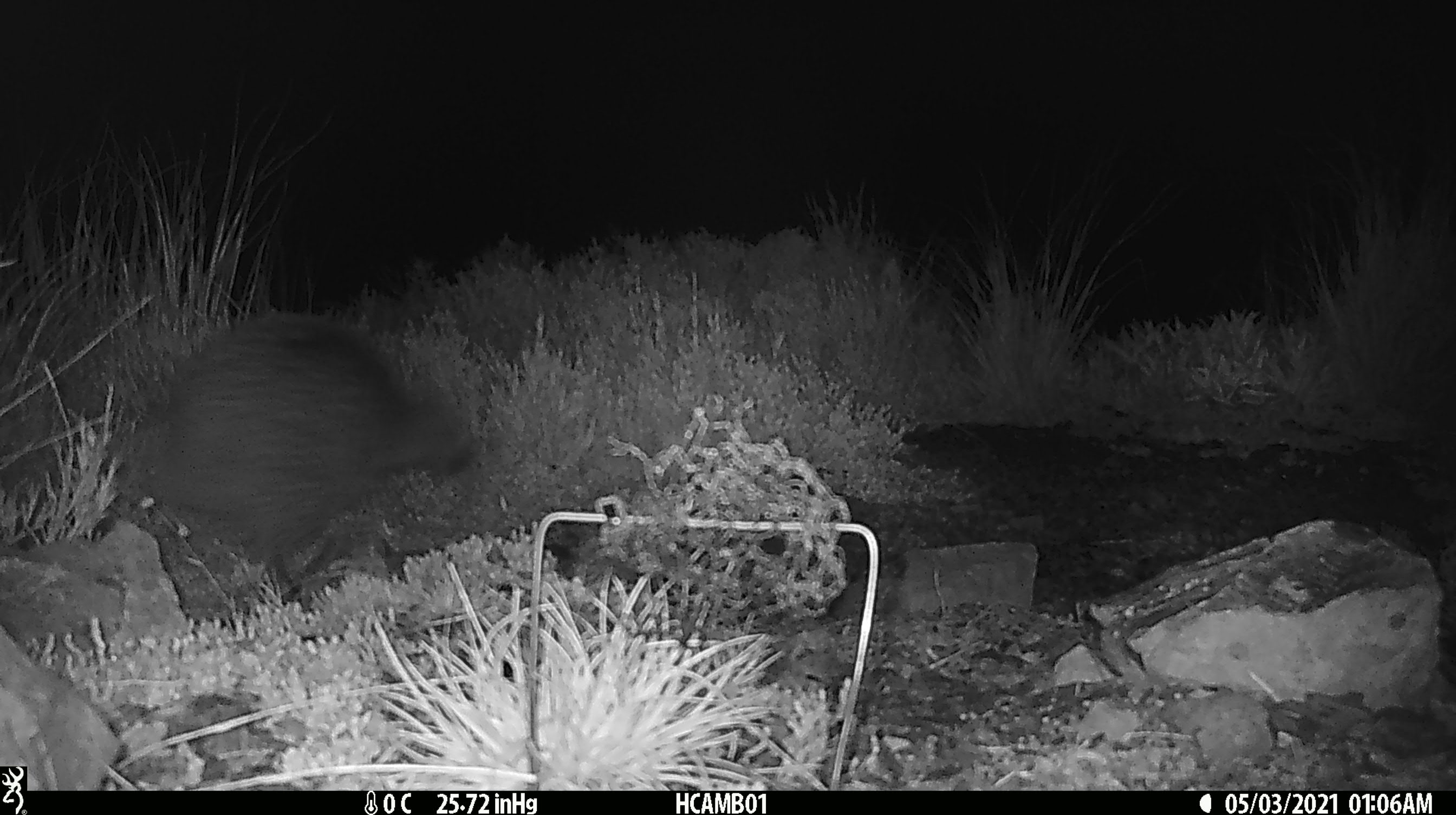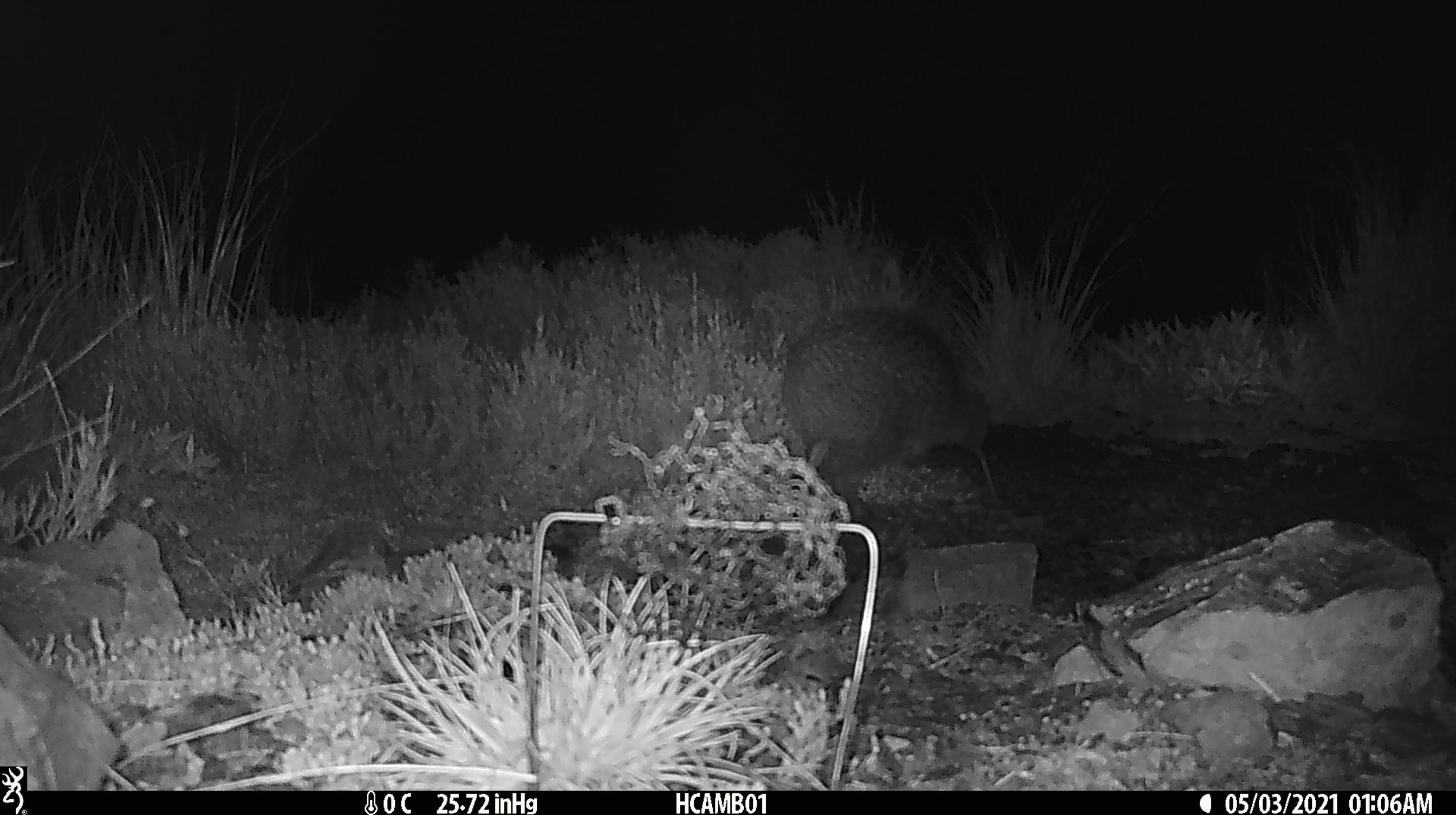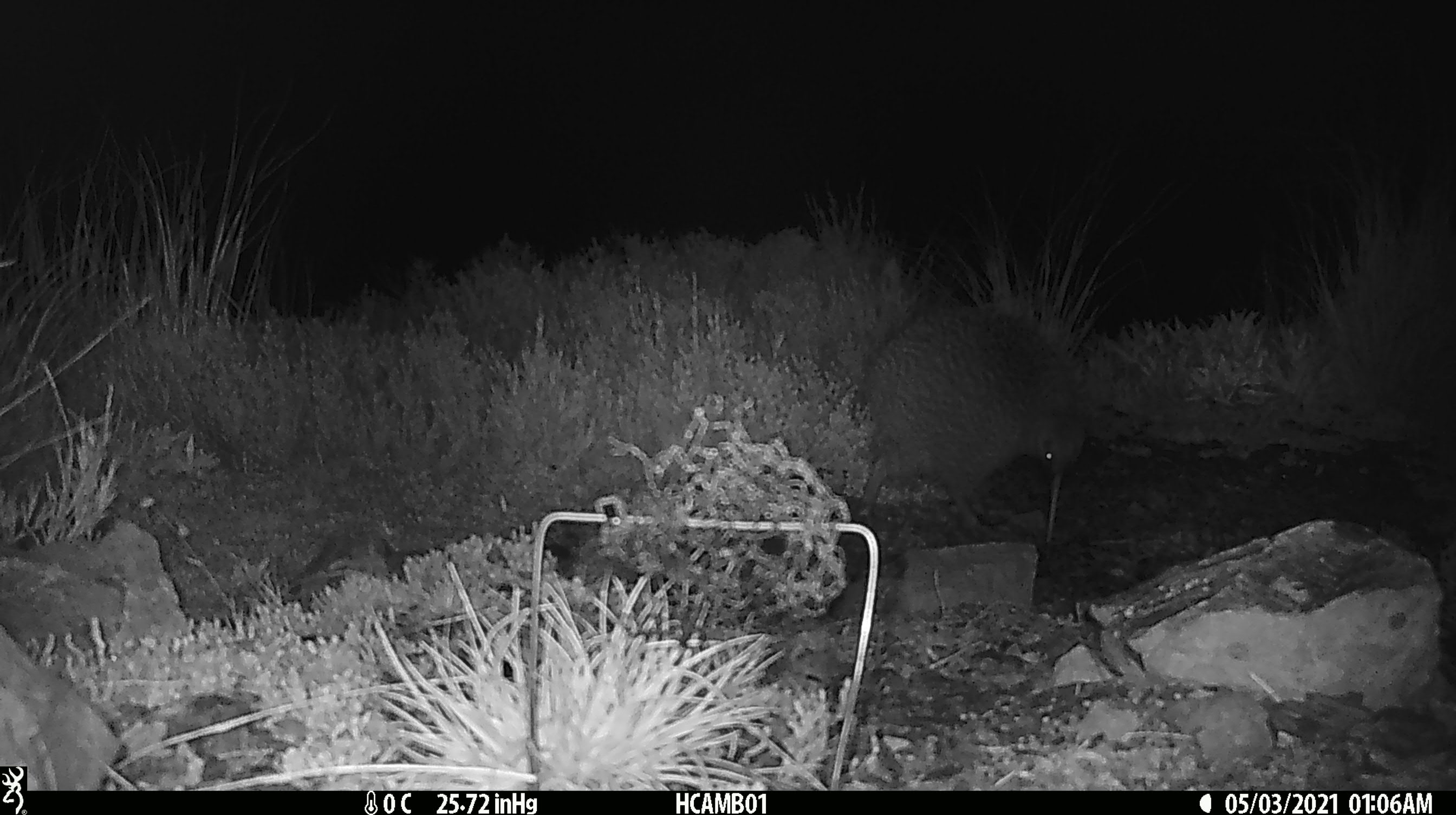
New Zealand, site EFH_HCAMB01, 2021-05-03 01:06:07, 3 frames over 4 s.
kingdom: Animalia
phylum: Chordata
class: Aves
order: Apterygiformes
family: Apterygidae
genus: Apteryx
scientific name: Apteryx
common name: kiwi